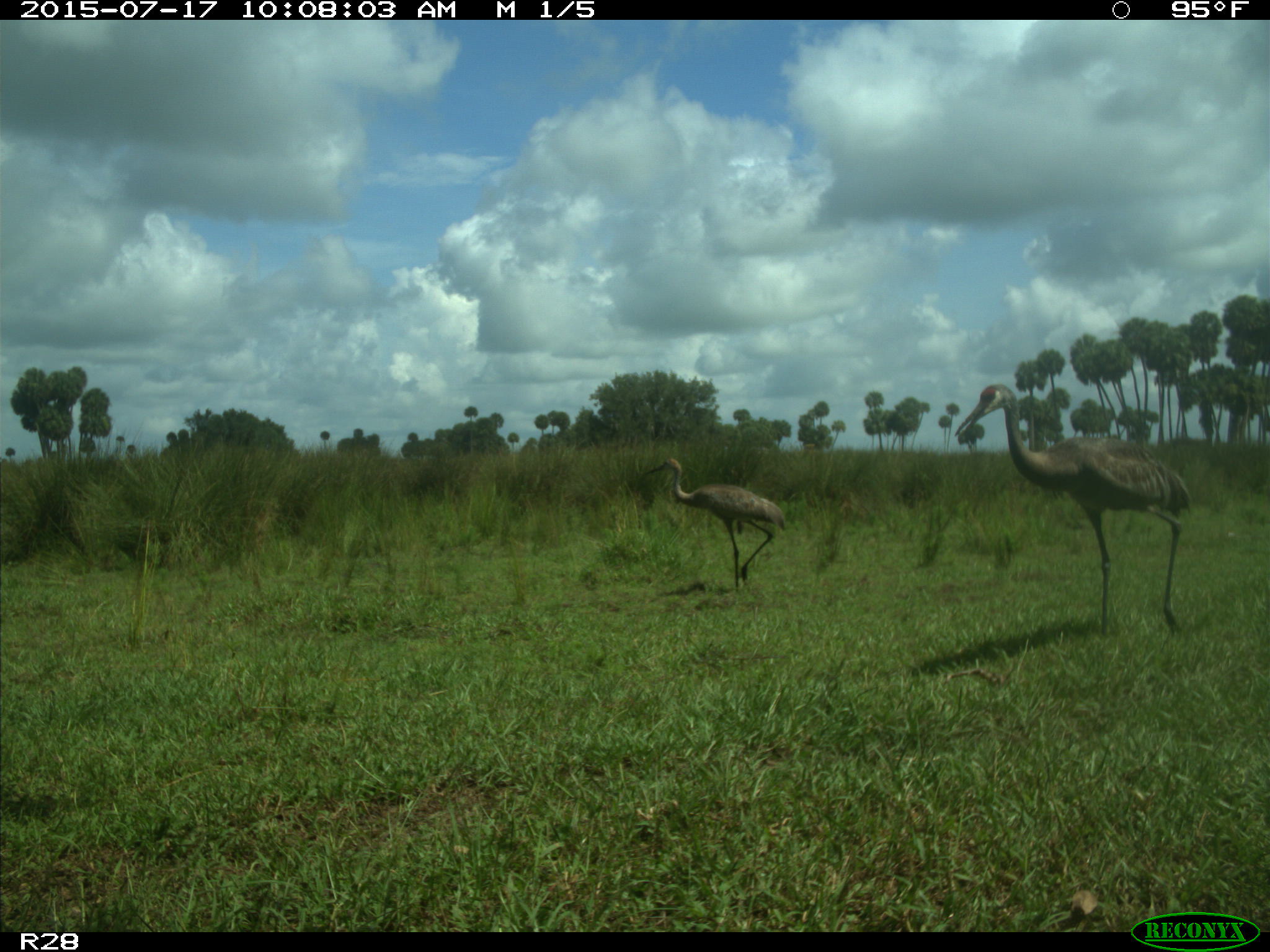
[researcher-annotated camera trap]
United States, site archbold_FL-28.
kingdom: Animalia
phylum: Chordata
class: Aves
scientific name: Aves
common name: birds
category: unidentified bird